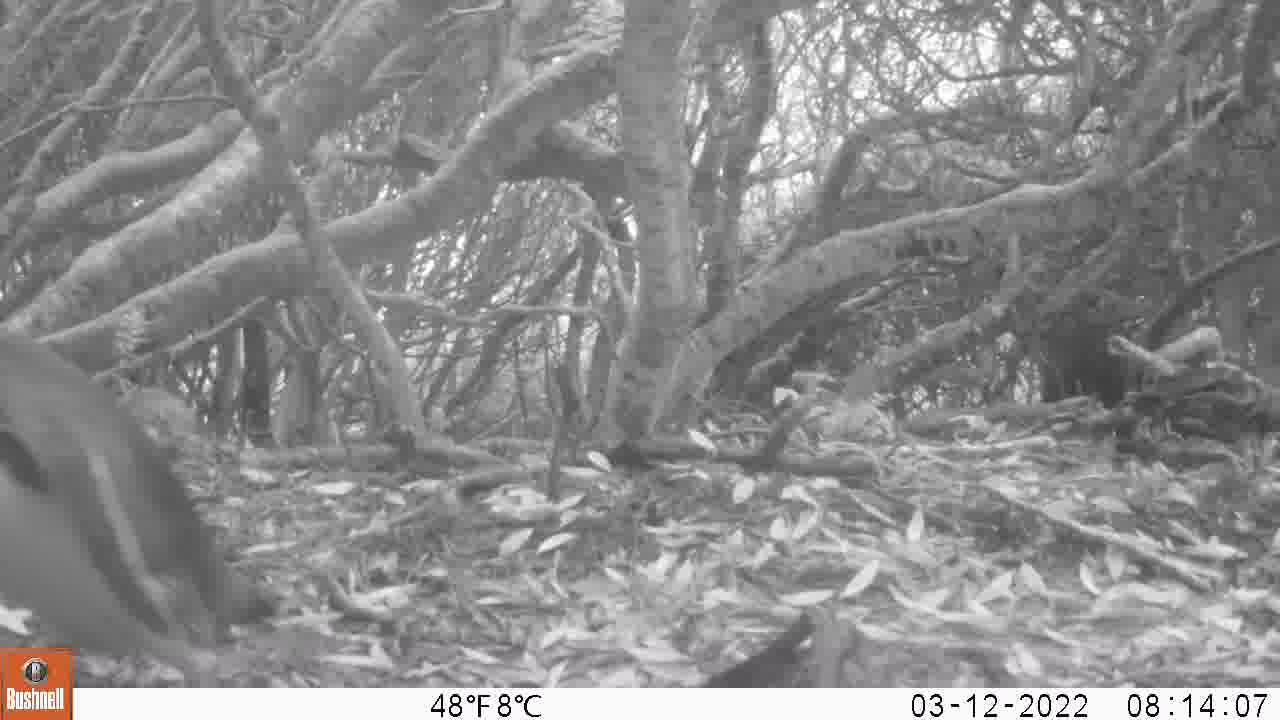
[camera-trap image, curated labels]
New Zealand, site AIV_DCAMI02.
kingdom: Animalia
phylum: Chordata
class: Aves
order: Sphenisciformes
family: Spheniscidae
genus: Megadyptes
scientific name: Megadyptes antipodes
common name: yellow-eyed penguin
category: yellow eyed penguin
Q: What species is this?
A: Yellow eyed penguin (yellow-eyed penguin) (Megadyptes antipodes).